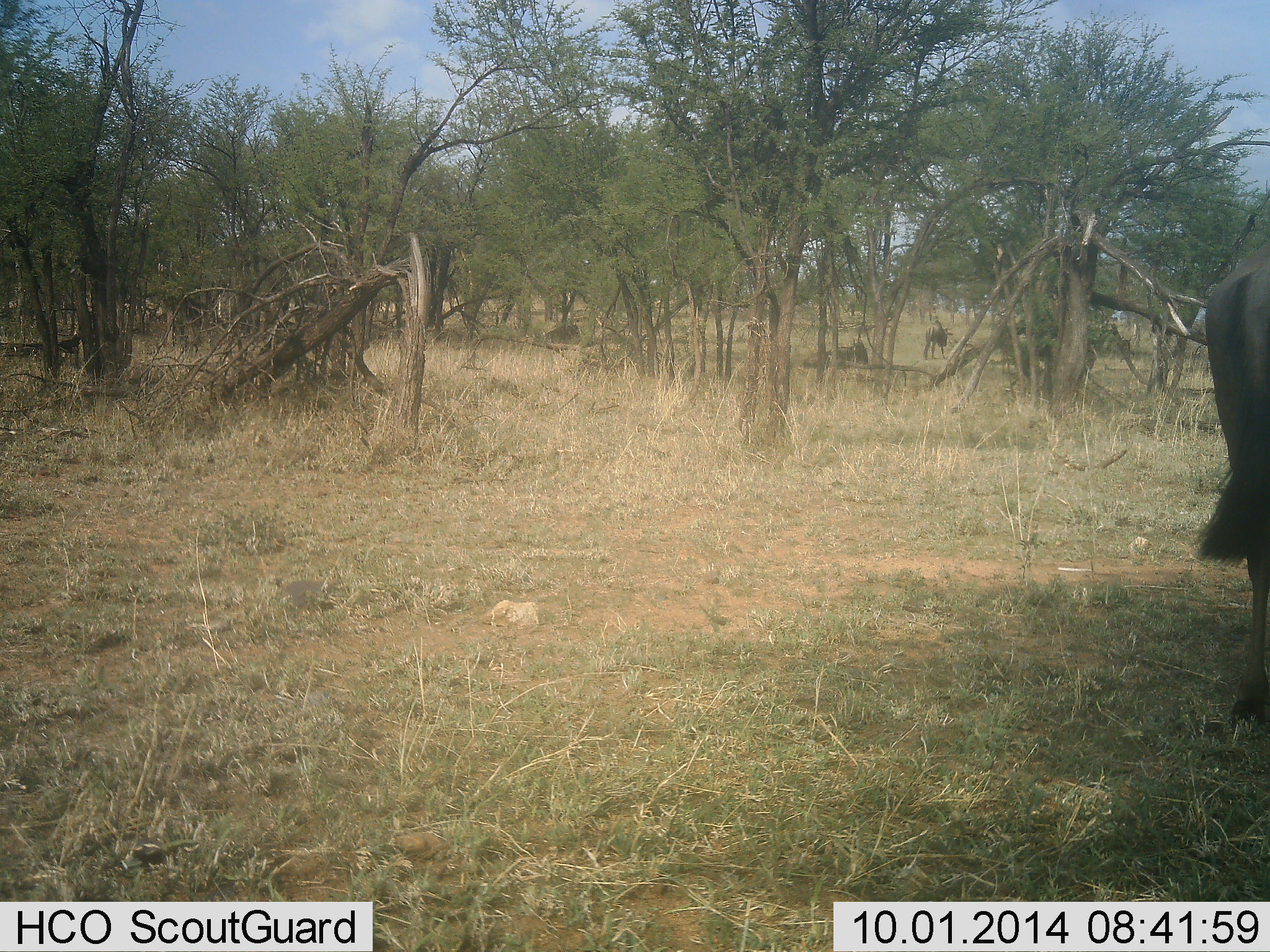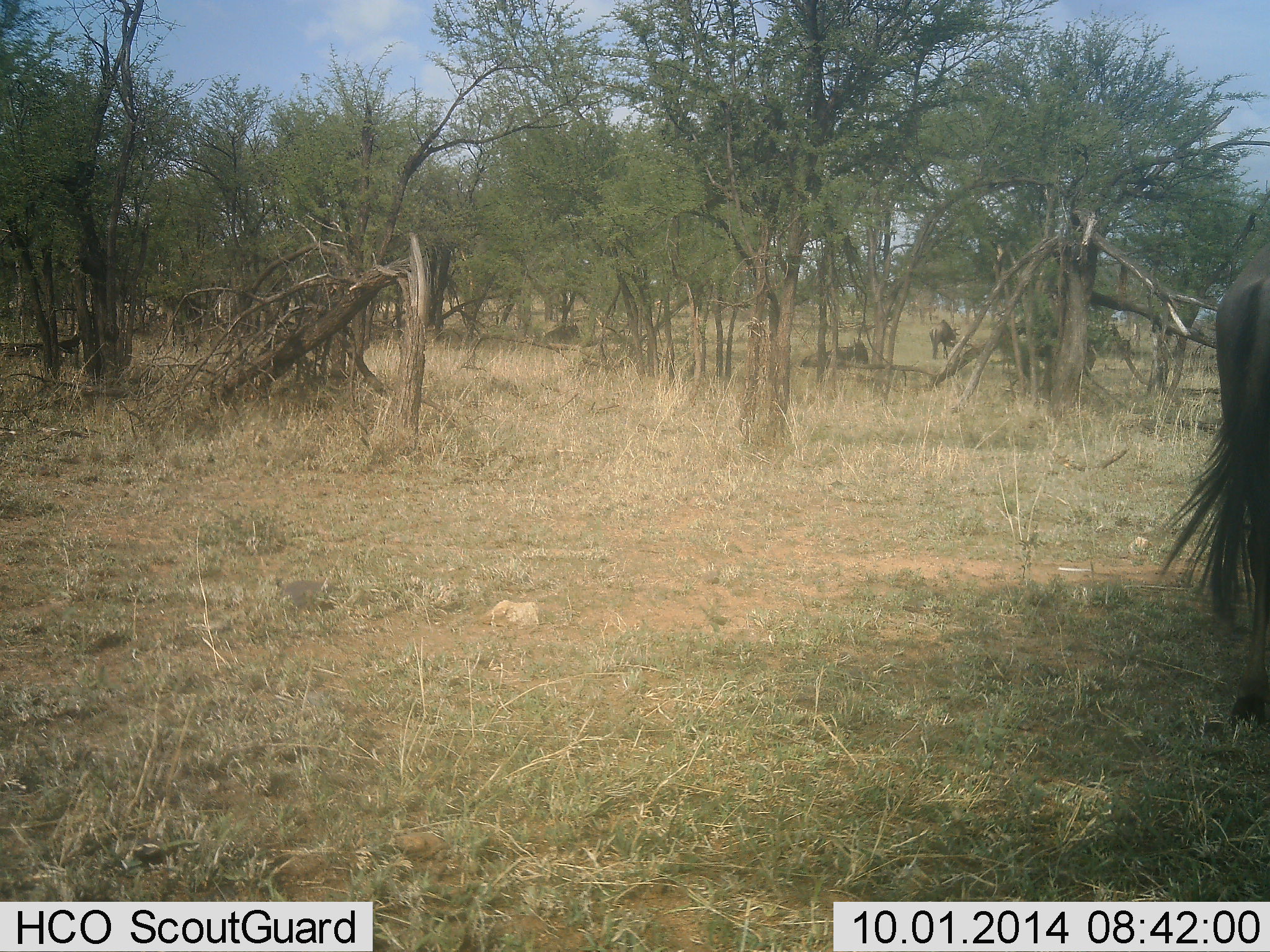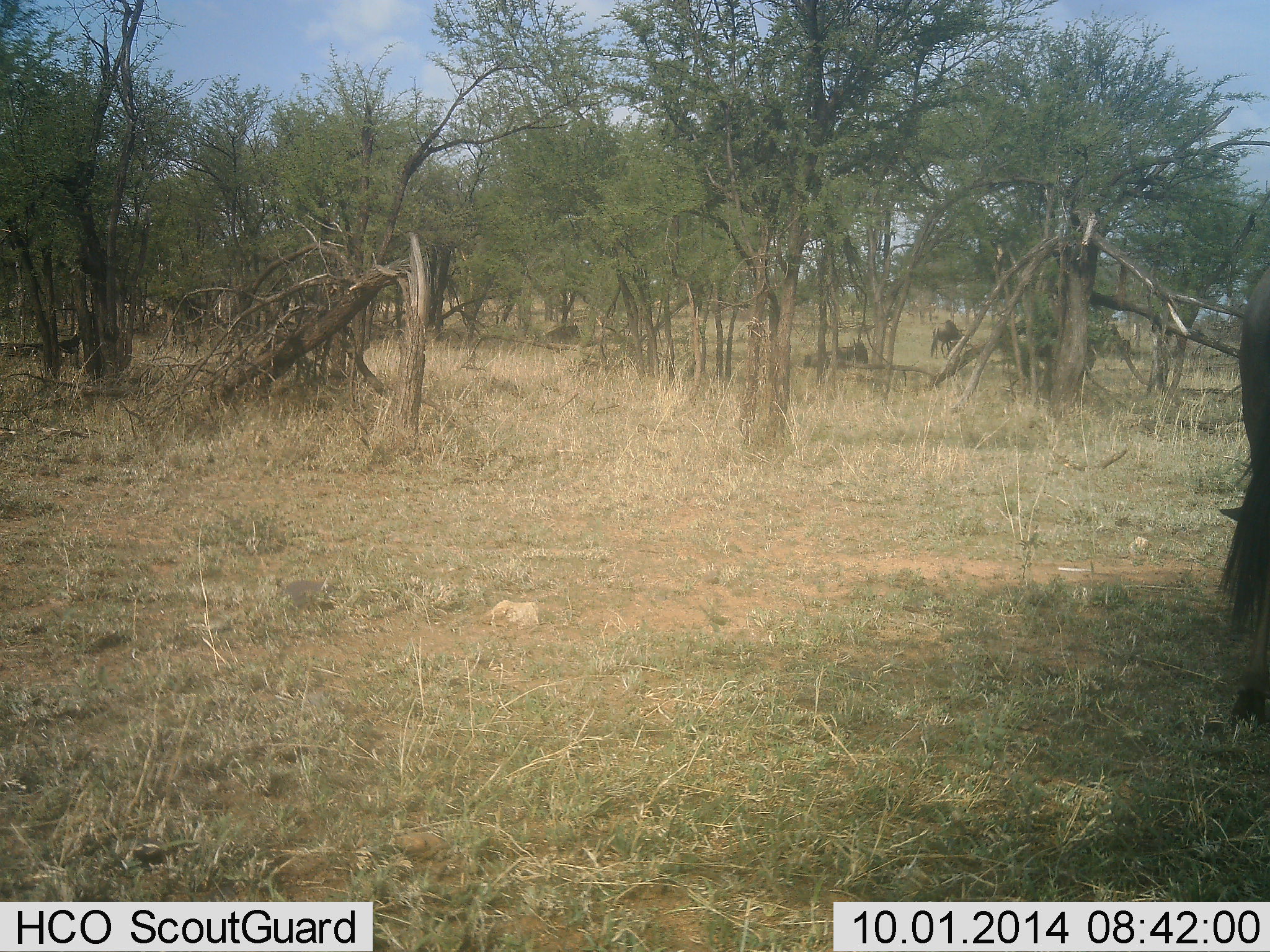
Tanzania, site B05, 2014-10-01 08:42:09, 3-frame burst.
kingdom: Animalia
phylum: Chordata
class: Mammalia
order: Artiodactyla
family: Bovidae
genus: Connochaetes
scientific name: Connochaetes taurinus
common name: blue wildebeest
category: wildebeest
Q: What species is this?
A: Wildebeest (blue wildebeest) (Connochaetes taurinus).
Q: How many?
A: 4.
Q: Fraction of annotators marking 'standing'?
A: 70%.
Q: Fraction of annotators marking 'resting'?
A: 60%.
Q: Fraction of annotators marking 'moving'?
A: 50%.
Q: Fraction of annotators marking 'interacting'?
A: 0%.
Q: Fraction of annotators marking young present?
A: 0%.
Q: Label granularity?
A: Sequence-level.